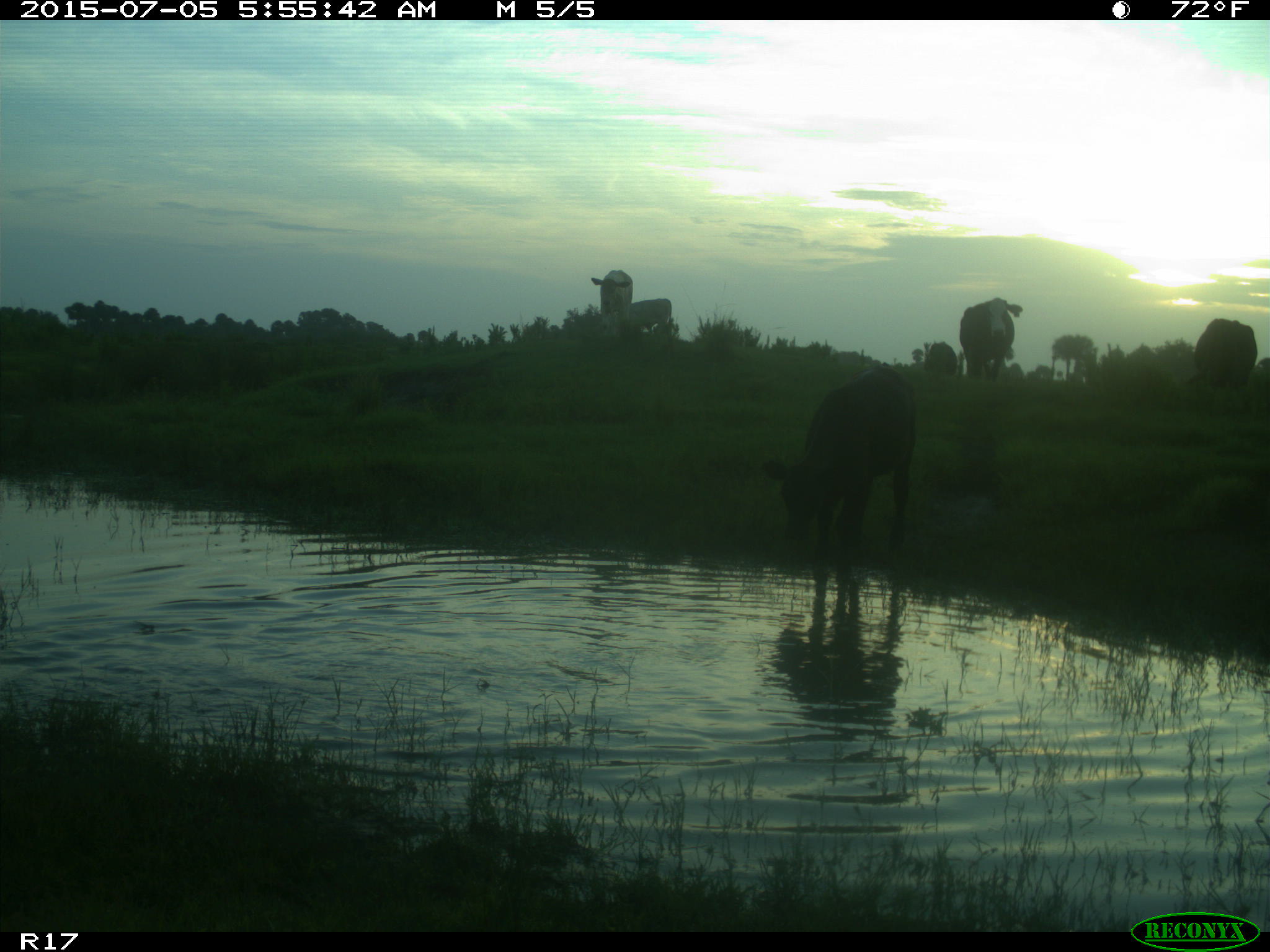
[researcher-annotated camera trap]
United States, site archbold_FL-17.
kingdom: Animalia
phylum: Chordata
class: Mammalia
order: Artiodactyla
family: Bovidae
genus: Bos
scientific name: Bos taurus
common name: domestic cow